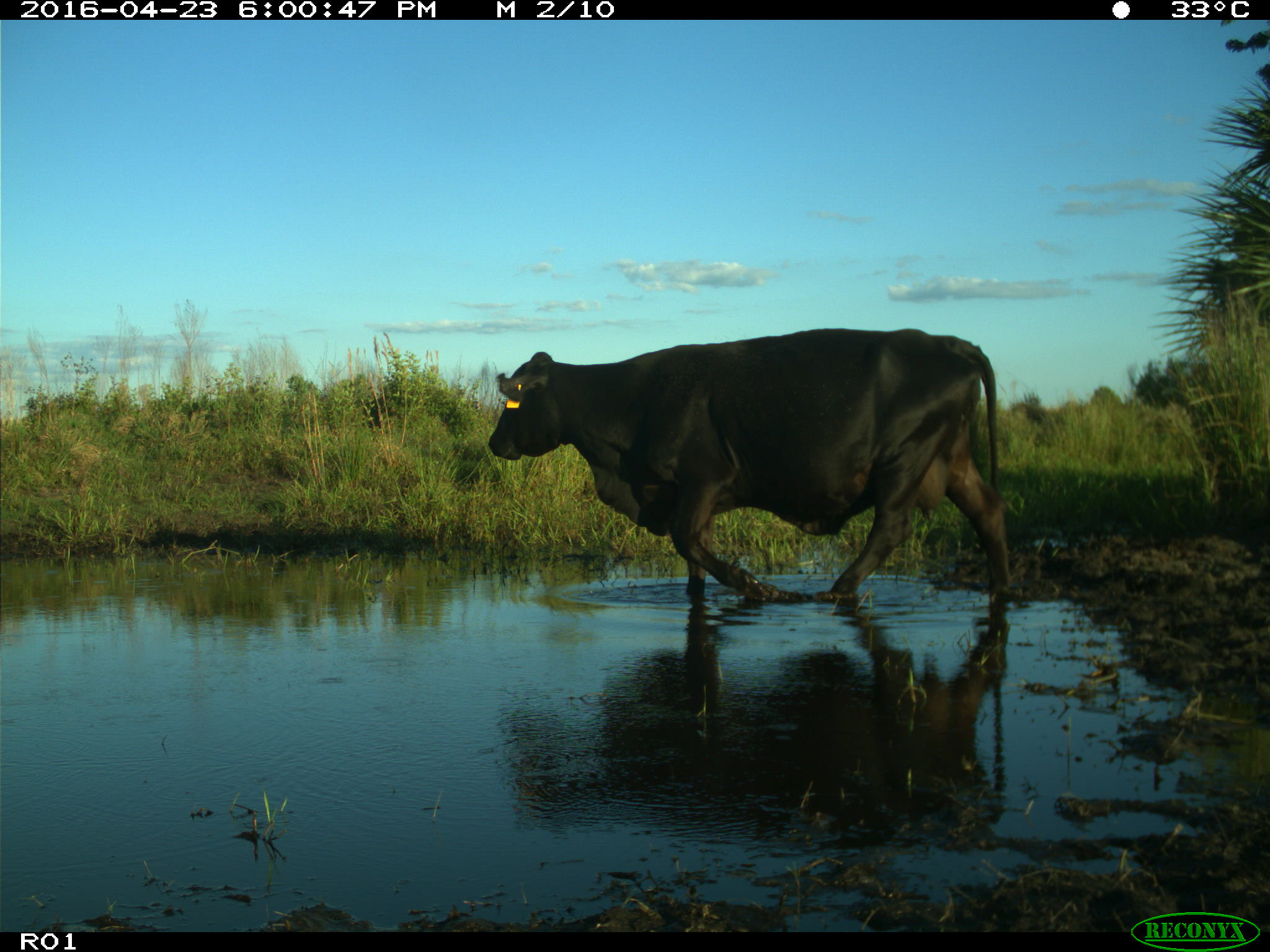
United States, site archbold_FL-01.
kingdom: Animalia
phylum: Chordata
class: Mammalia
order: Artiodactyla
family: Bovidae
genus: Bos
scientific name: Bos taurus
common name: domestic cow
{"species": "Bos taurus (domestic cow)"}